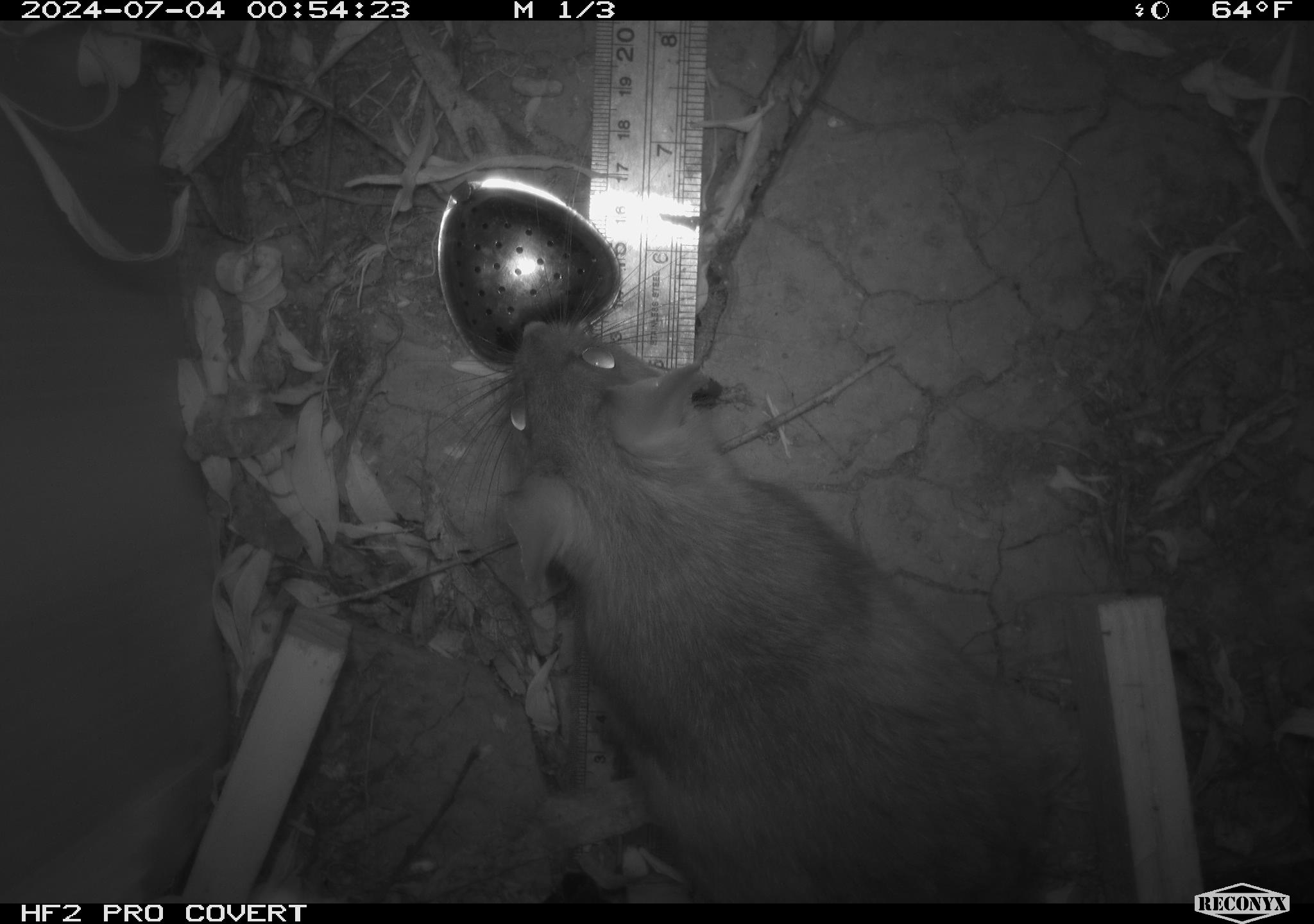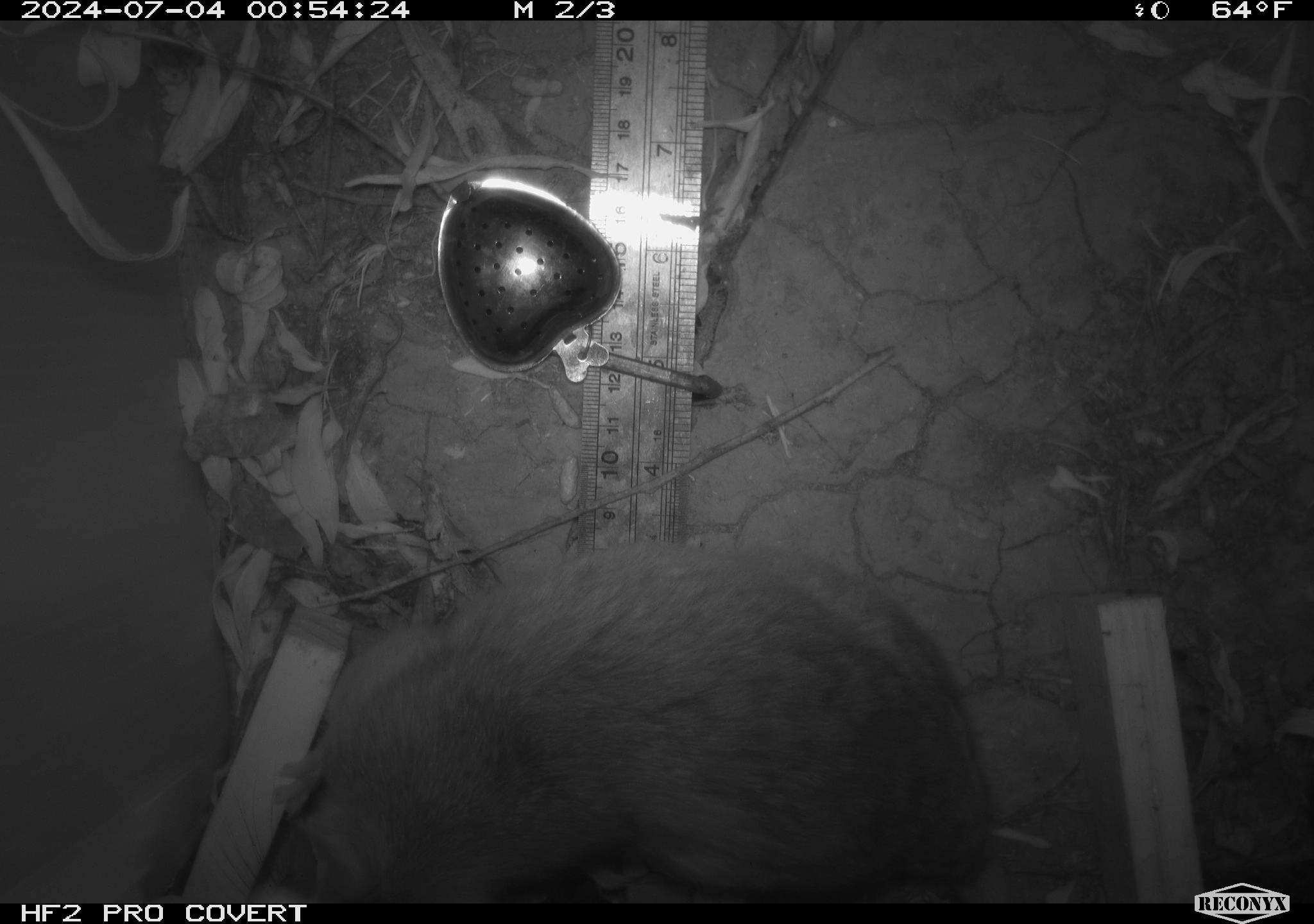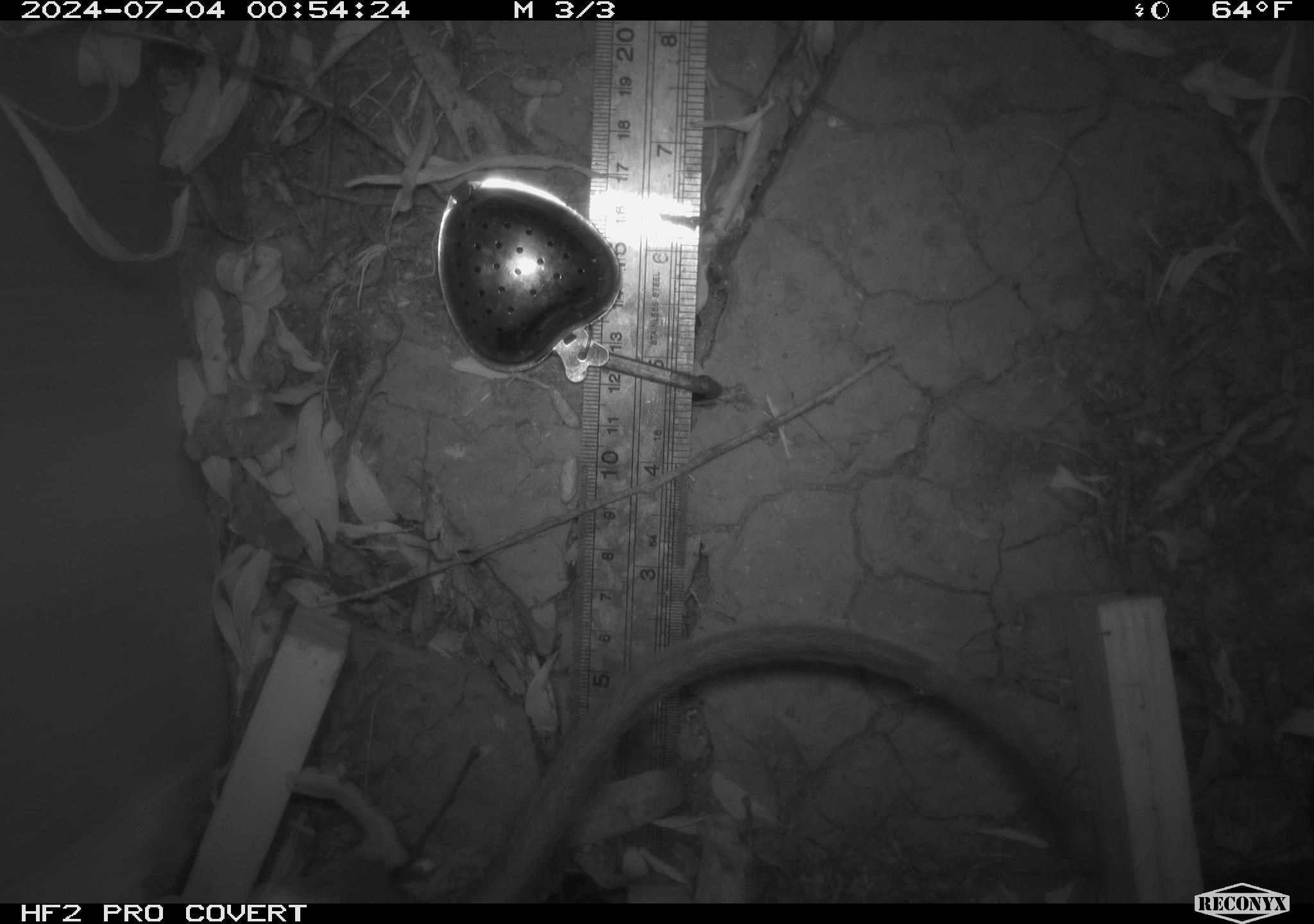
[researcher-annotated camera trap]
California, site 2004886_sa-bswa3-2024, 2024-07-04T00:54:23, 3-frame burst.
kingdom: Animalia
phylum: Chordata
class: Mammalia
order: Rodentia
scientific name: Rodentia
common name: woodrat or rat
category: woodrat or rat species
Woodrat or rat species (woodrat or rat) (Rodentia).